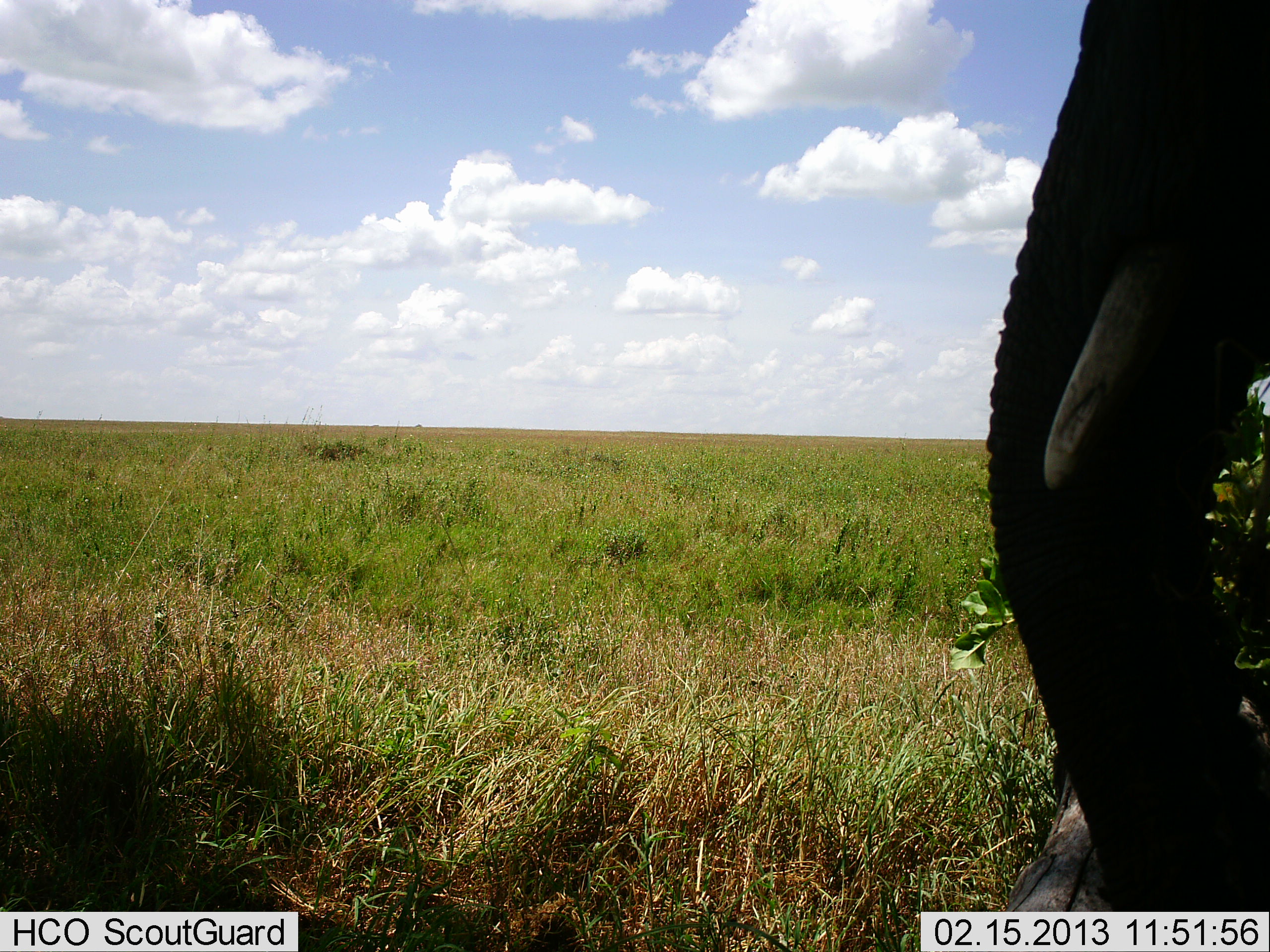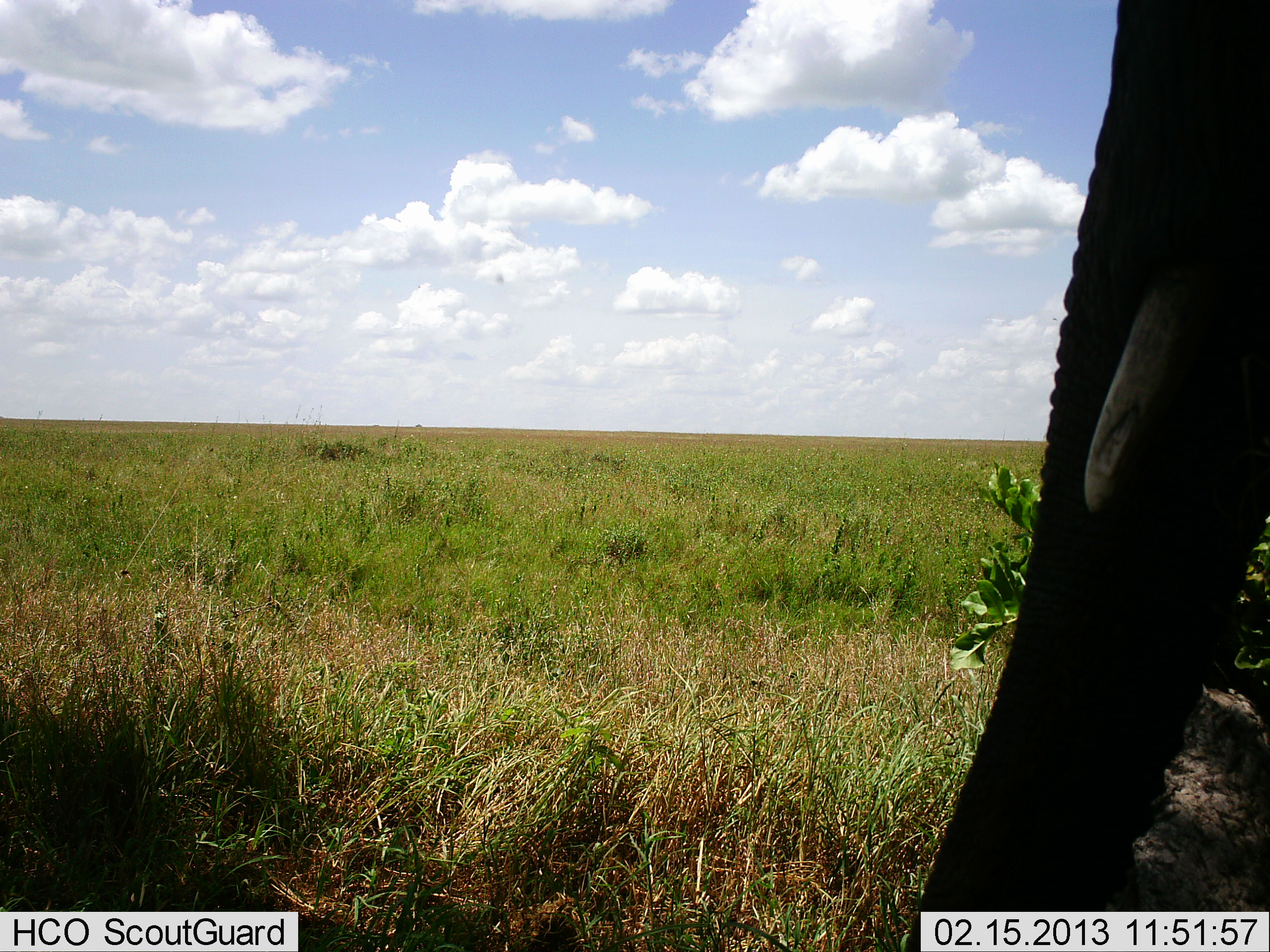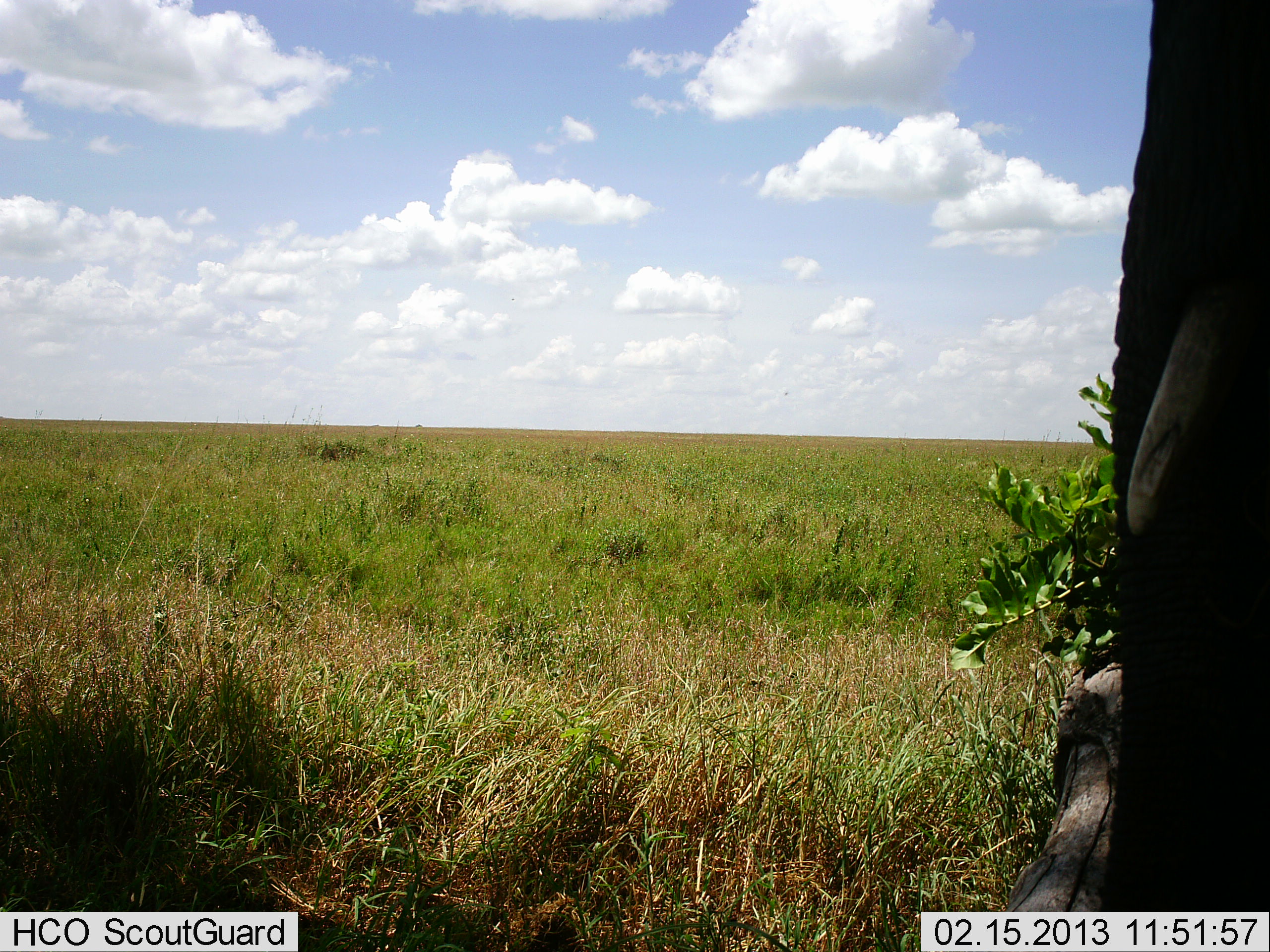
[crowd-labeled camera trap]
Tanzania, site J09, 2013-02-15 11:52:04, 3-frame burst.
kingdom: Animalia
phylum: Chordata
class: Mammalia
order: Proboscidea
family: Elephantidae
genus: Loxodonta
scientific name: Loxodonta africana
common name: african bush elephant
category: elephant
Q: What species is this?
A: Elephant (african bush elephant) (Loxodonta africana).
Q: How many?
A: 1.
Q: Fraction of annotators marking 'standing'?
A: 68%.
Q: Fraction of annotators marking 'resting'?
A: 0%.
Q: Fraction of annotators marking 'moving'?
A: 5%.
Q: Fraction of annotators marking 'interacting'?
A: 0%.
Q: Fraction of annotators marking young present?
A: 0%.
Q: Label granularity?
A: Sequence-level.